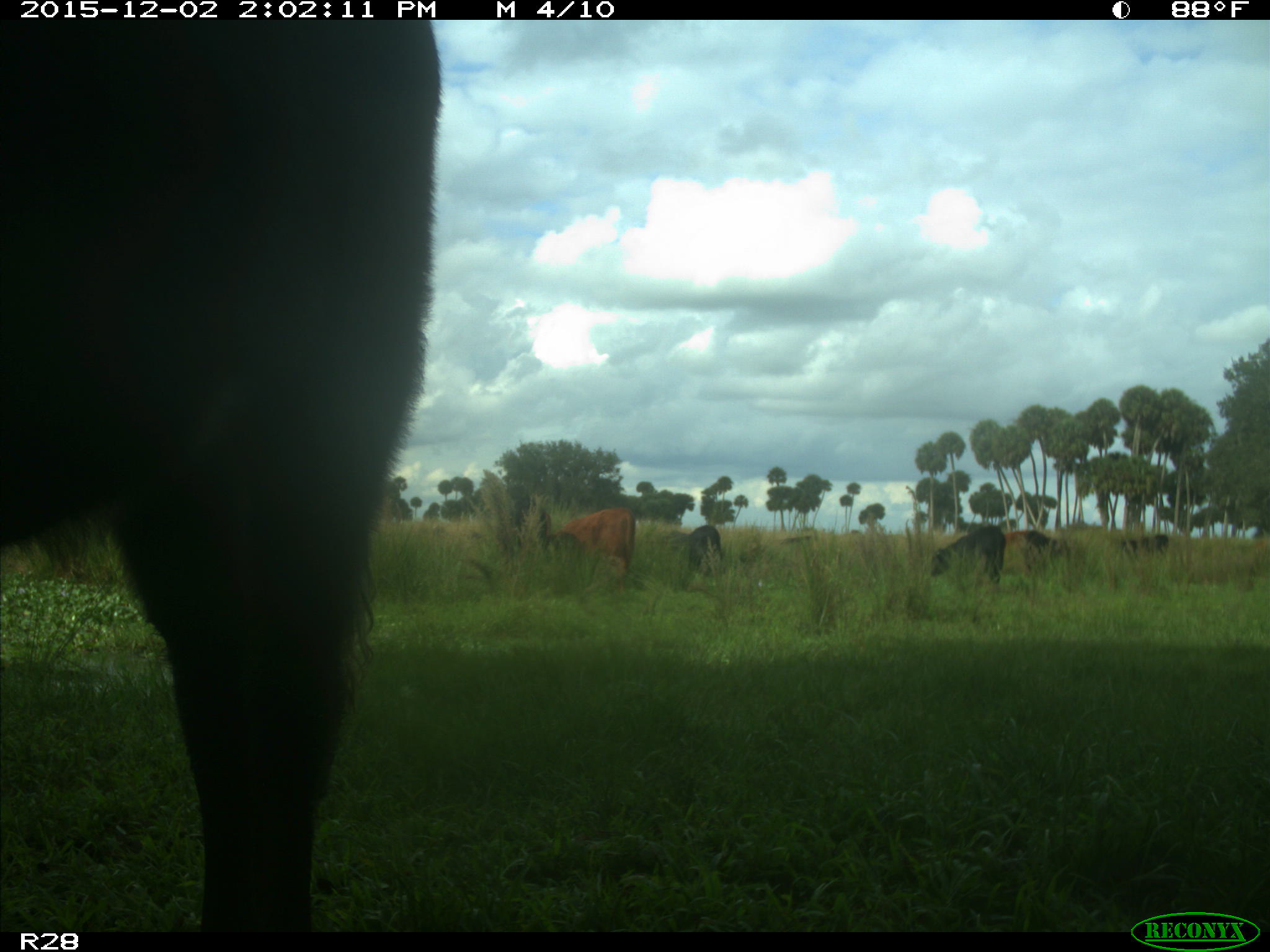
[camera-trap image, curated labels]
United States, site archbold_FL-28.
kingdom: Animalia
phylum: Chordata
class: Mammalia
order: Artiodactyla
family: Bovidae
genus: Bos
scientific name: Bos taurus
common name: domestic cow